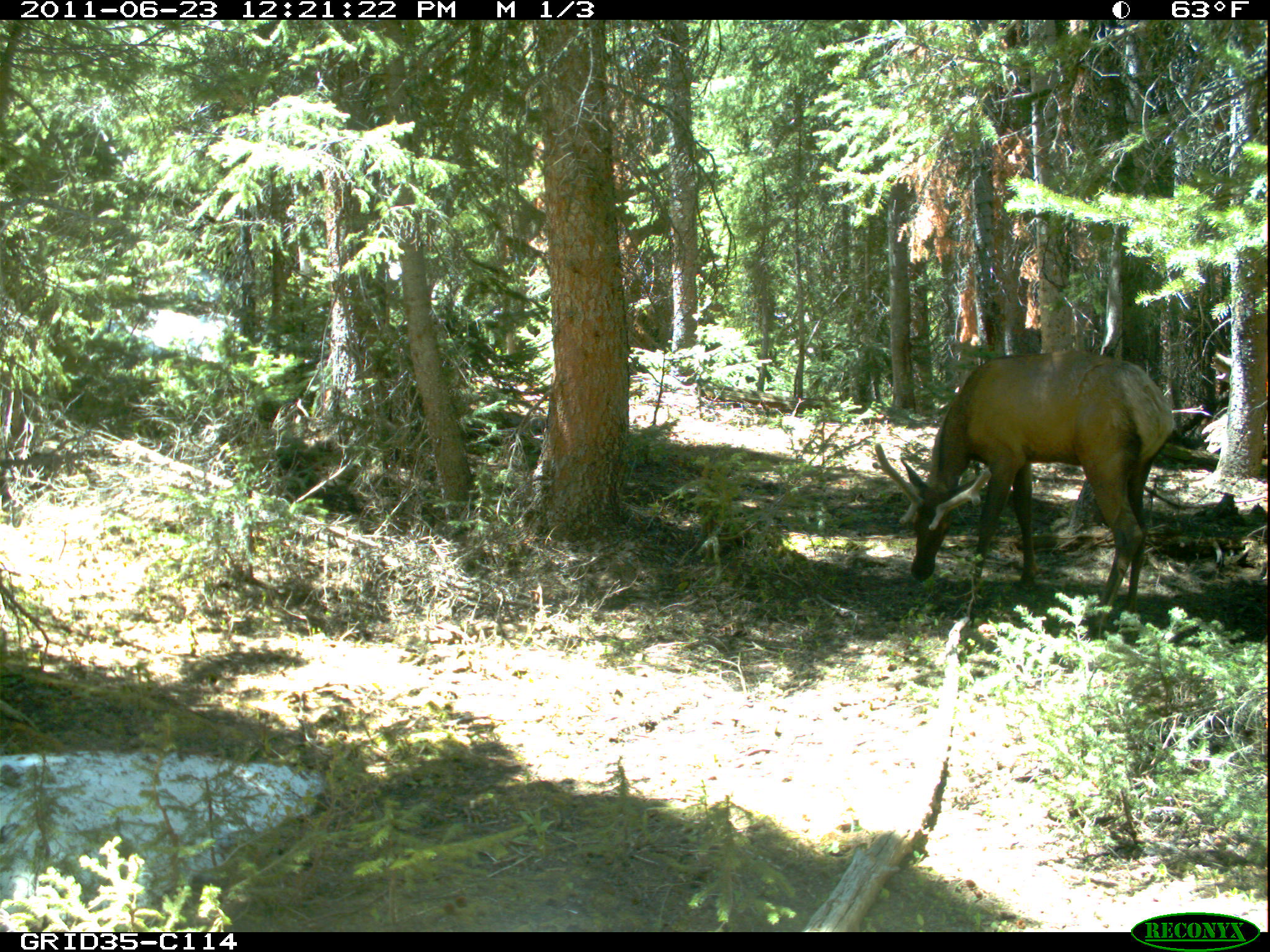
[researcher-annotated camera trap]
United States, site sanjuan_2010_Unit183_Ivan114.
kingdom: Animalia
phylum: Chordata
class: Mammalia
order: Artiodactyla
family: Cervidae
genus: Cervus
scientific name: Cervus elaphus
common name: red deer